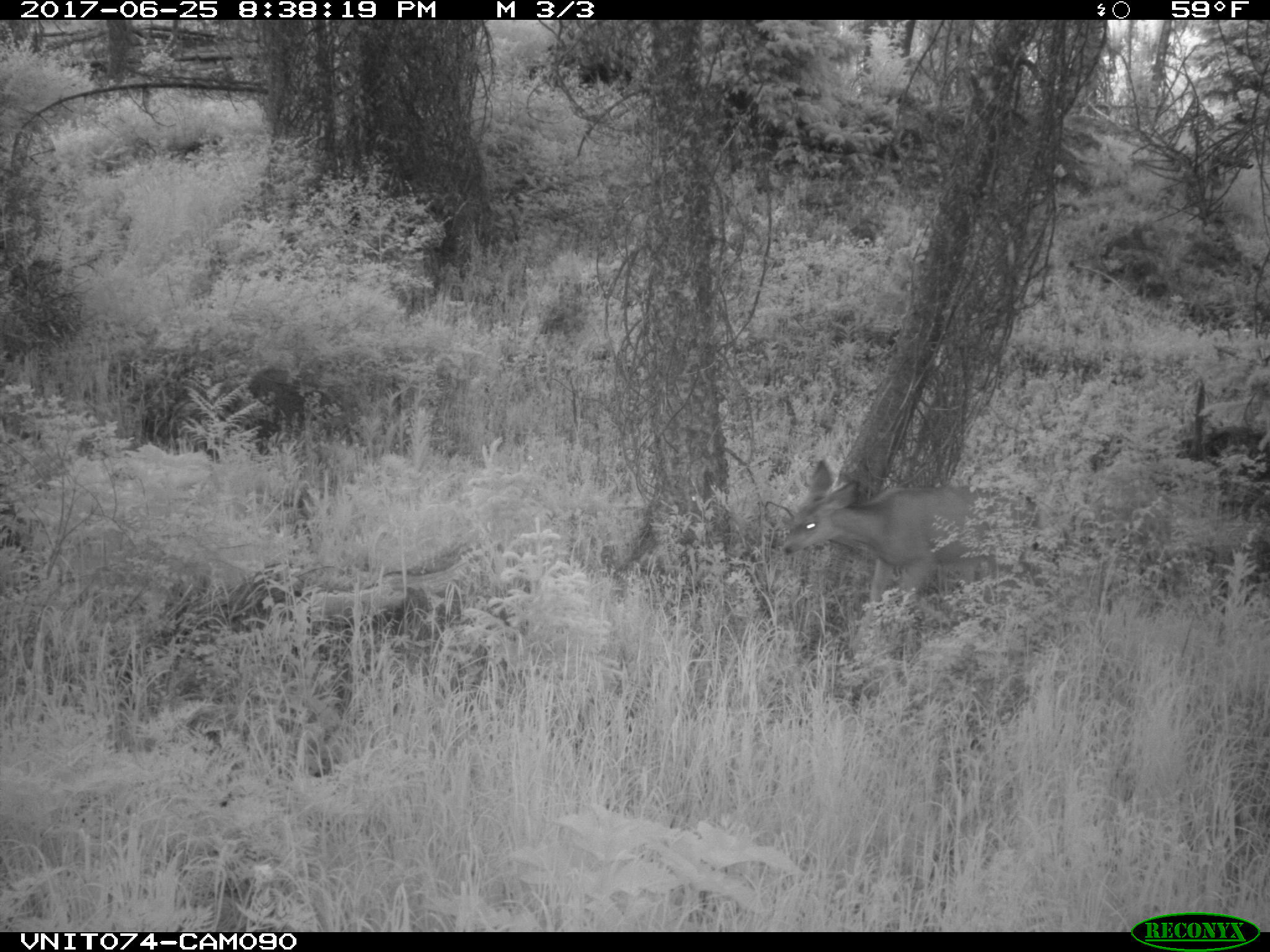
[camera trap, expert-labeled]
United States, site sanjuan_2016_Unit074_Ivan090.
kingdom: Animalia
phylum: Chordata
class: Mammalia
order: Artiodactyla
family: Cervidae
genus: Odocoileus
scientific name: Odocoileus hemionus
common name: mule deer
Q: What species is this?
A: Odocoileus hemionus (mule deer).